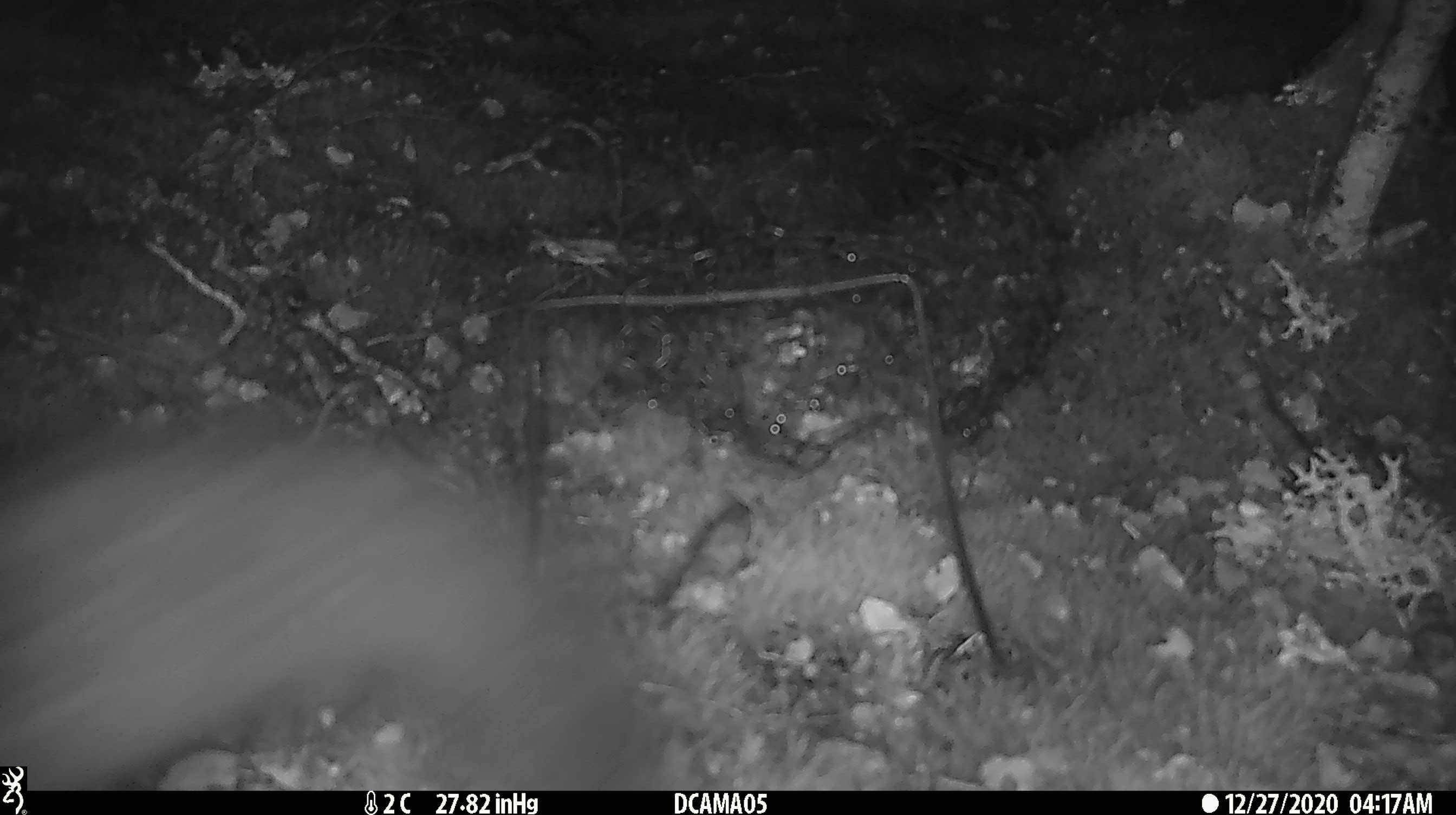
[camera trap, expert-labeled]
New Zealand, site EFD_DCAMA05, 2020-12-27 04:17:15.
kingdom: Animalia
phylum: Chordata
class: Mammalia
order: Diprotodontia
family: Phalangeridae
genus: Trichosurus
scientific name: Trichosurus vulpecula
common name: common brushtail possum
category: possum